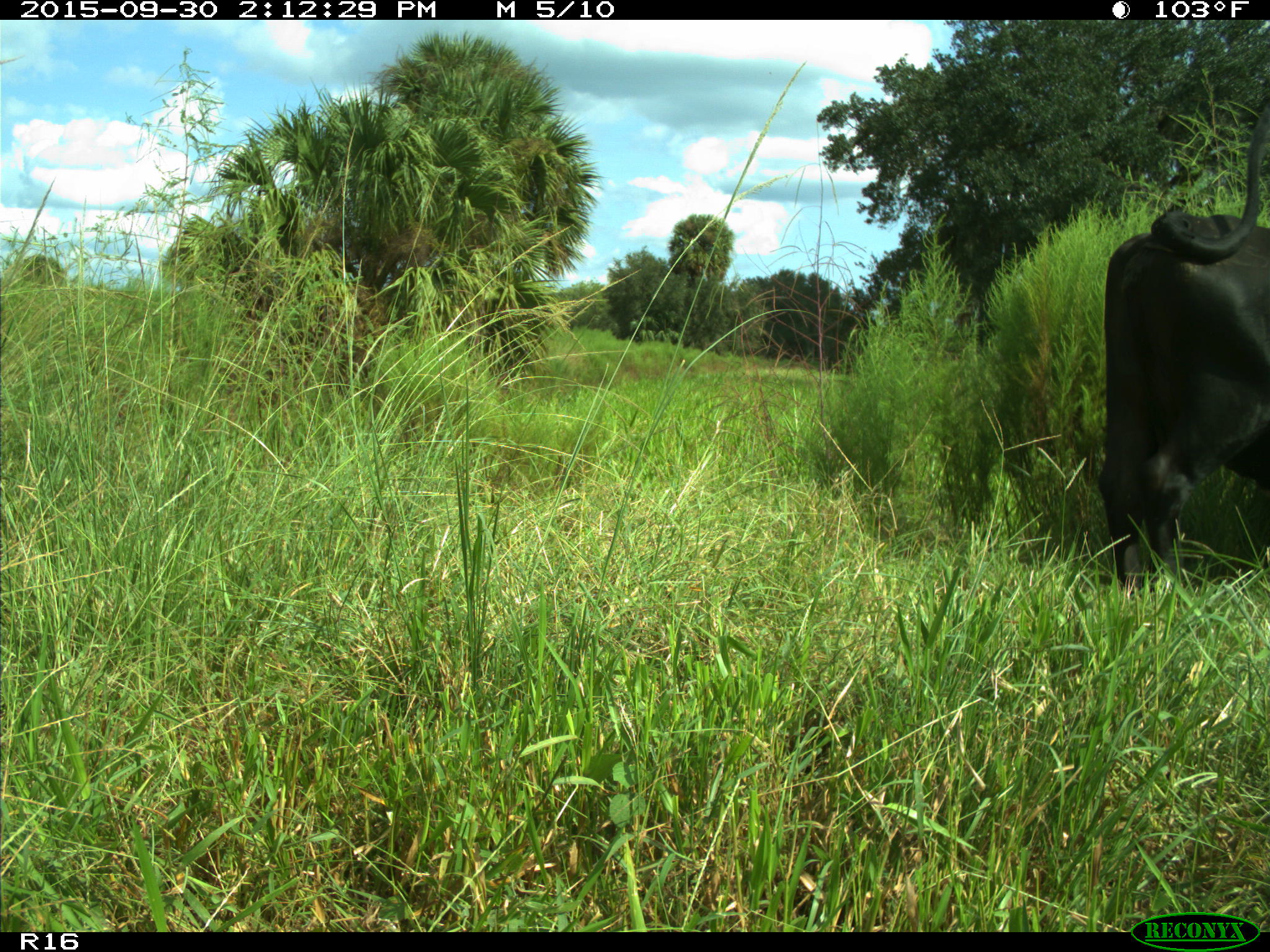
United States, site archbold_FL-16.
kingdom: Animalia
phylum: Chordata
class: Mammalia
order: Artiodactyla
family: Bovidae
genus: Bos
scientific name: Bos taurus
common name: domestic cow